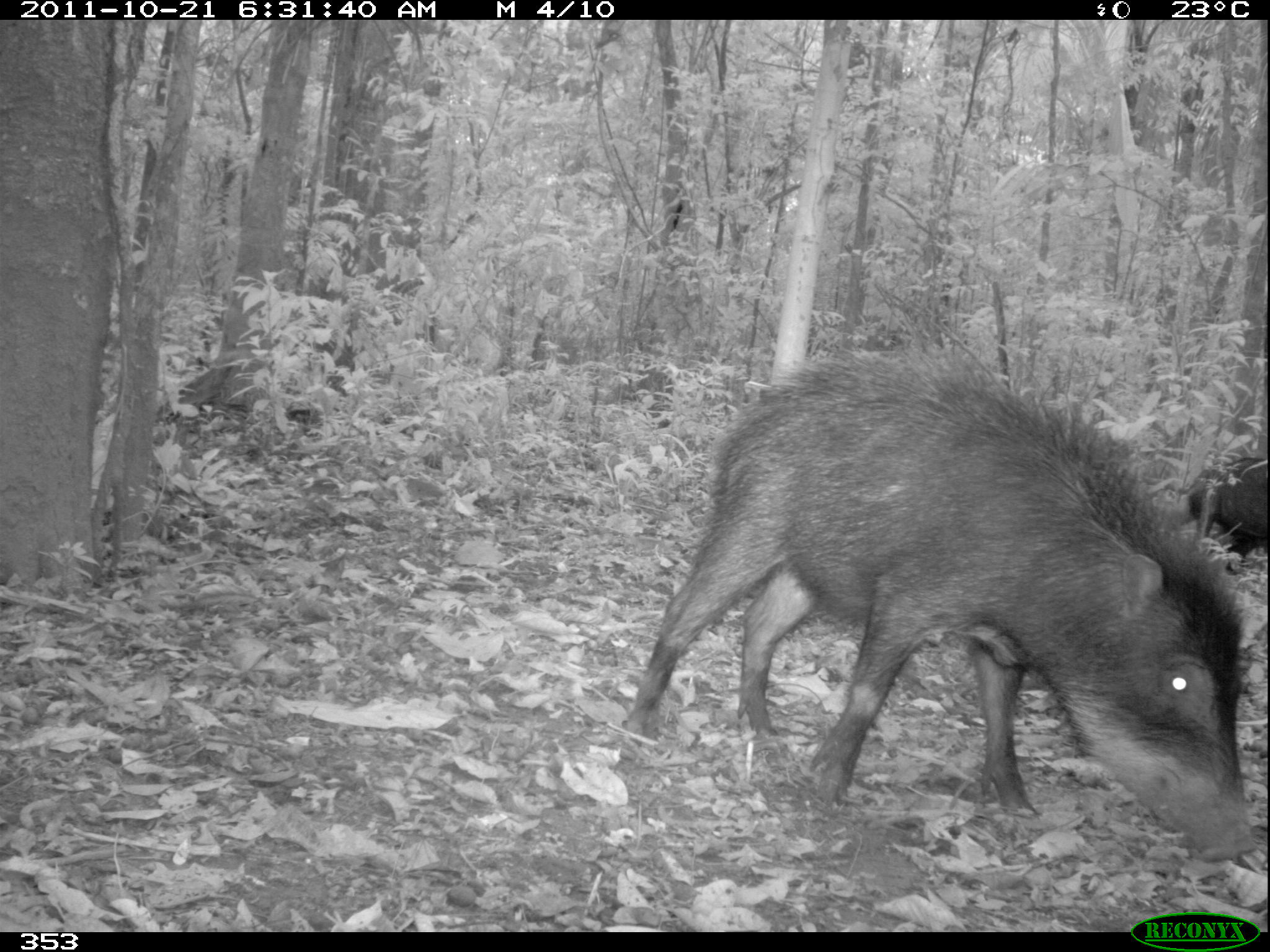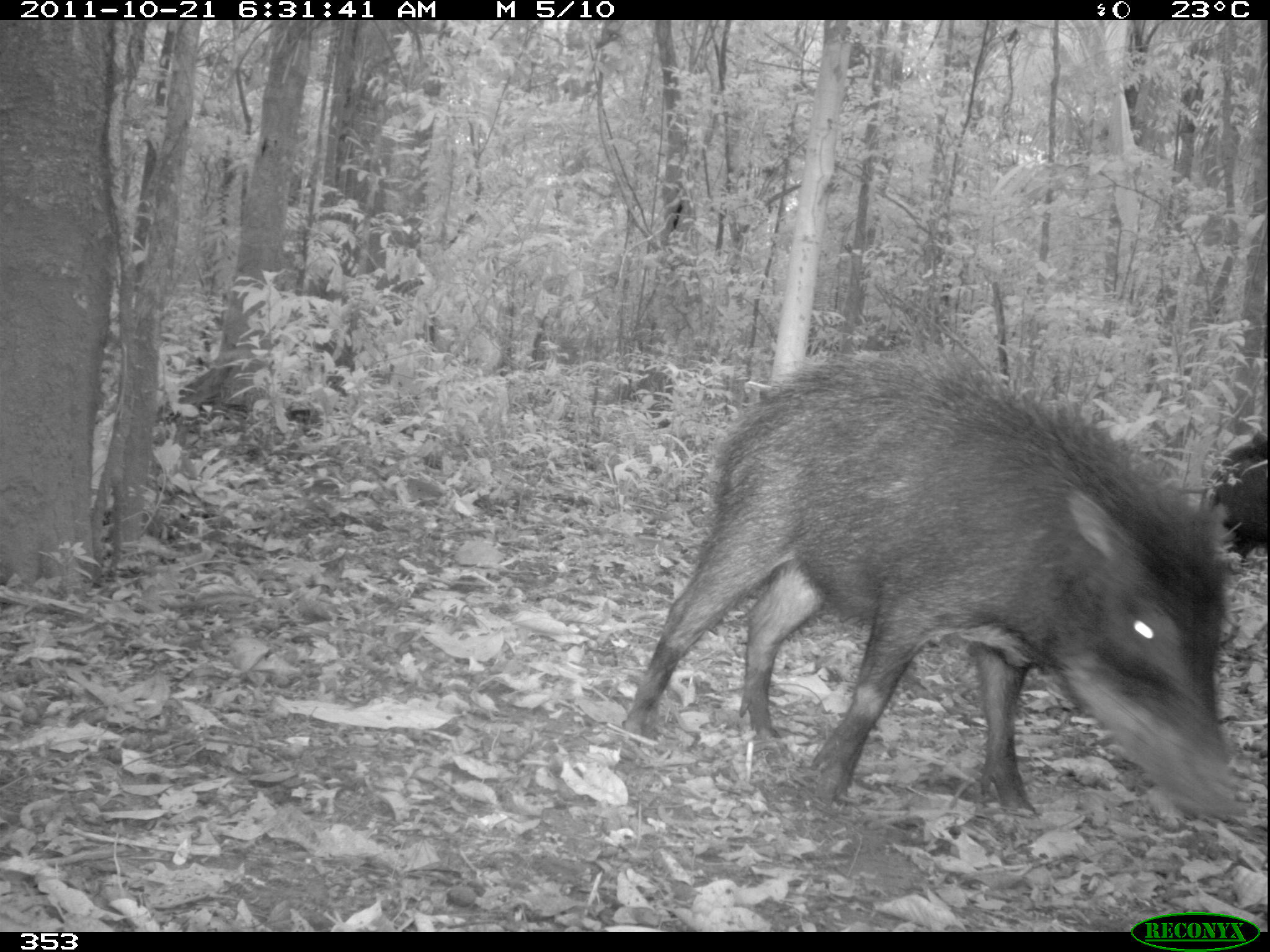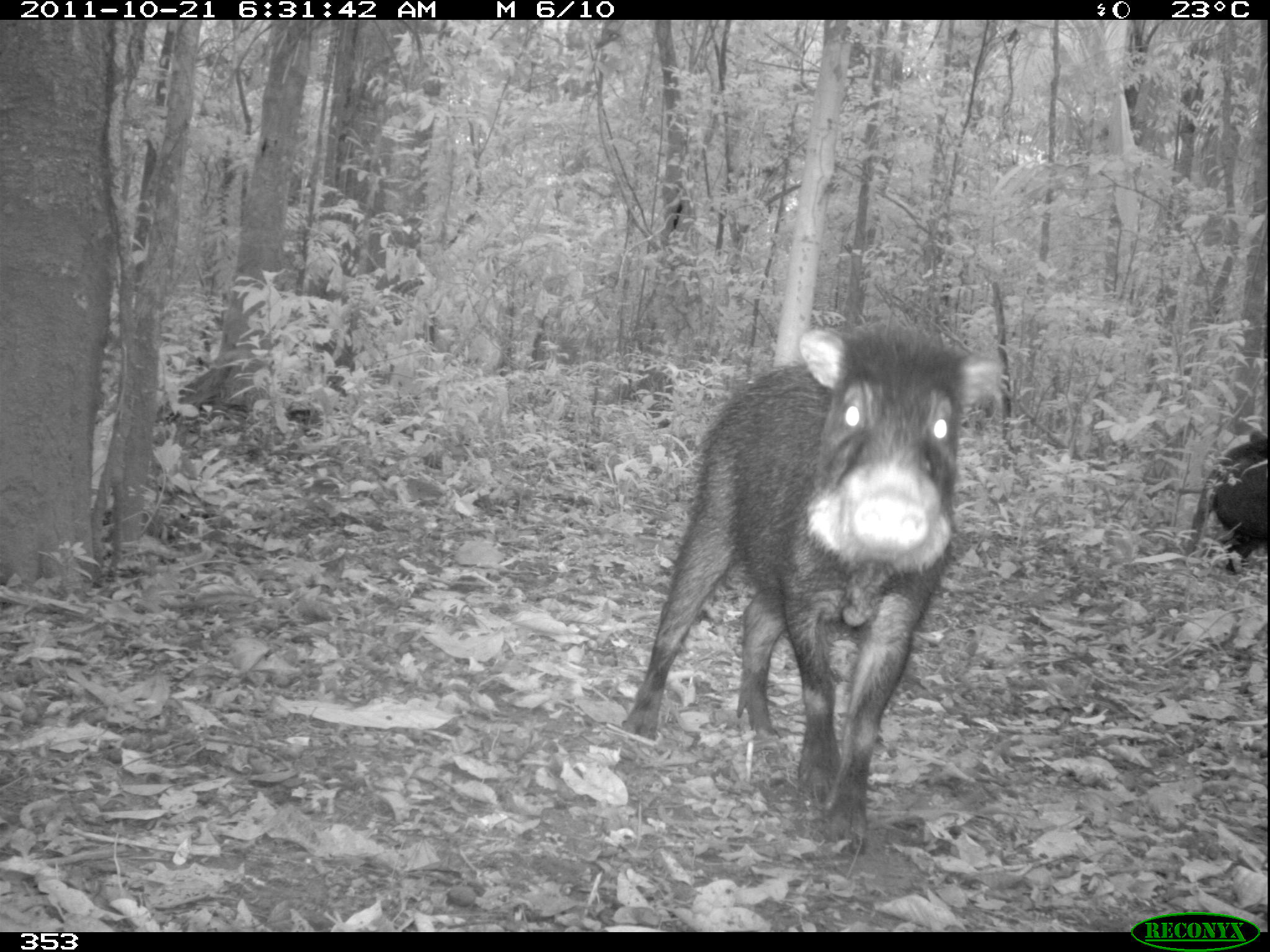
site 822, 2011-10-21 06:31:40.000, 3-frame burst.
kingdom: Animalia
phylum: Chordata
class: Mammalia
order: Artiodactyla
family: Tayassuidae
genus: Tayassu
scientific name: Tayassu pecari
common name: white-lipped peccary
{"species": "Tayassu pecari (white-lipped peccary)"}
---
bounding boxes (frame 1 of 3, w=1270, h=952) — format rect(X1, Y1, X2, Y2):
tayassu pecari: rect(628, 347, 1261, 863); rect(1182, 457, 1270, 576)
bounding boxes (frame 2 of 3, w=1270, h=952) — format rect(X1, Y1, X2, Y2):
tayassu pecari: rect(623, 356, 1240, 826); rect(1203, 437, 1266, 563)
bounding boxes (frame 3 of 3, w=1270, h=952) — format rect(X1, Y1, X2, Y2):
tayassu pecari: rect(623, 323, 1001, 857); rect(1181, 435, 1268, 575)